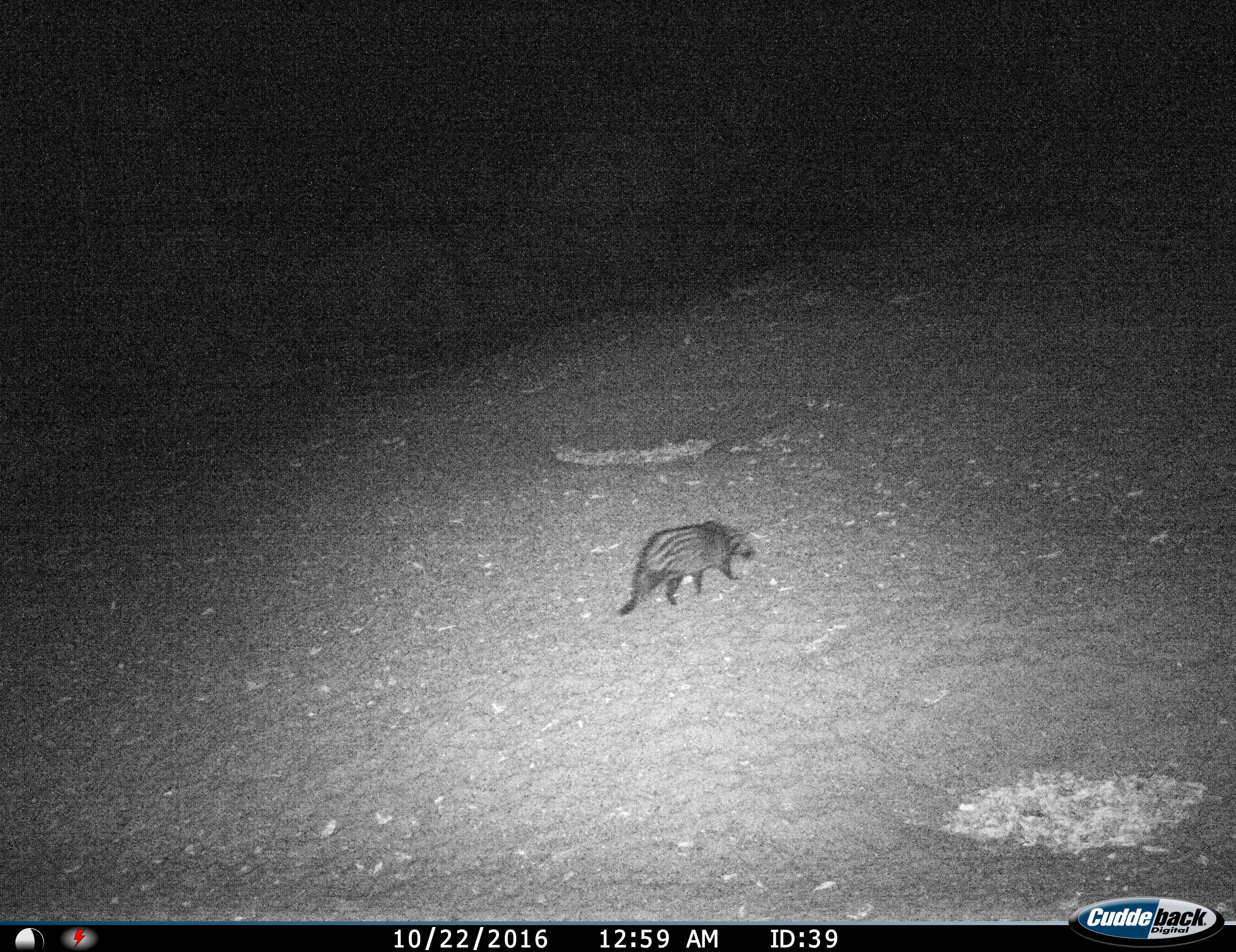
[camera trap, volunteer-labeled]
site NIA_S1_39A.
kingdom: Animalia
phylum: Chordata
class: Mammalia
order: Carnivora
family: Viverridae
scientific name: Viverridae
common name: civet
Civet (Viverridae), count 1. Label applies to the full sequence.